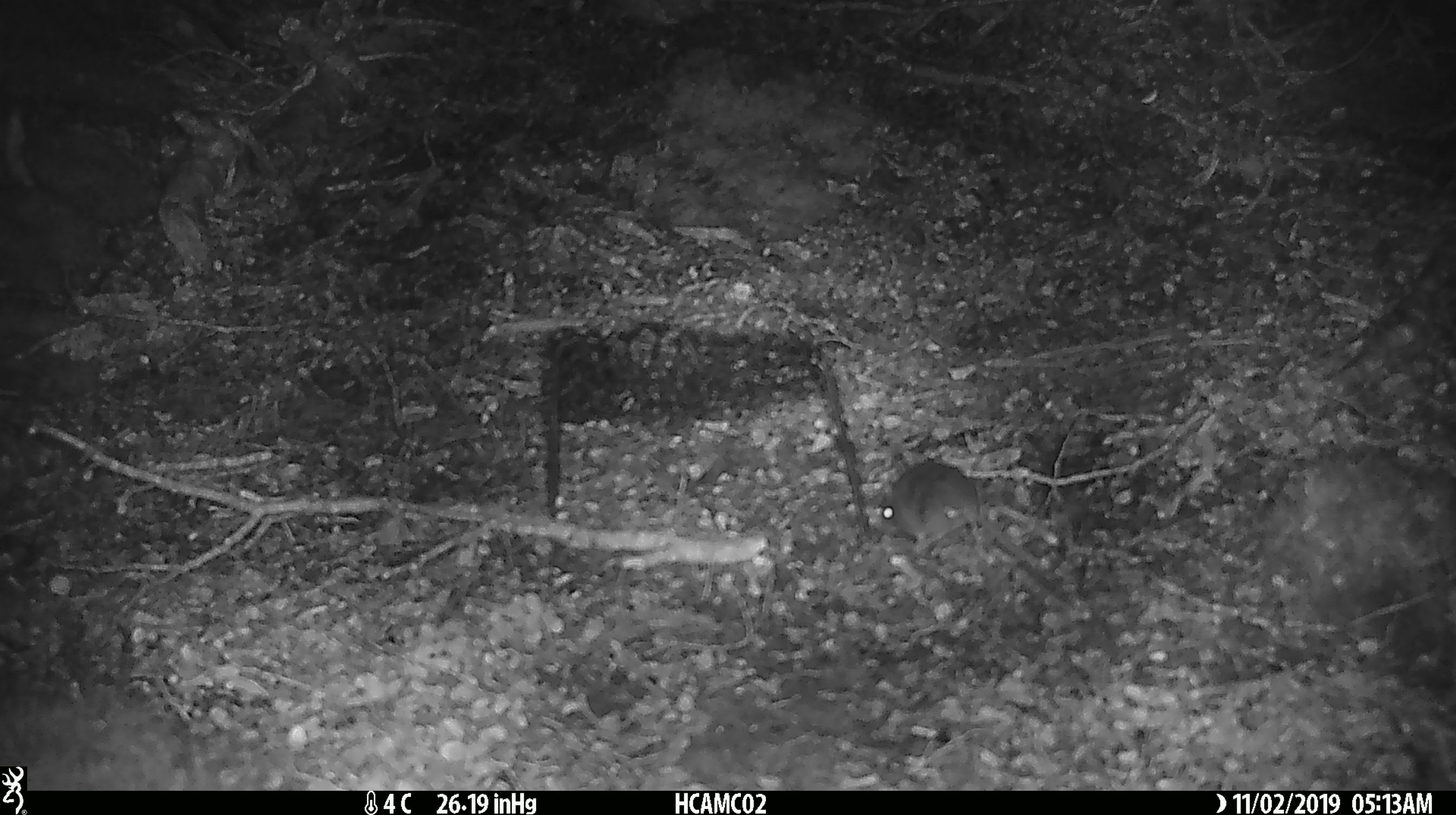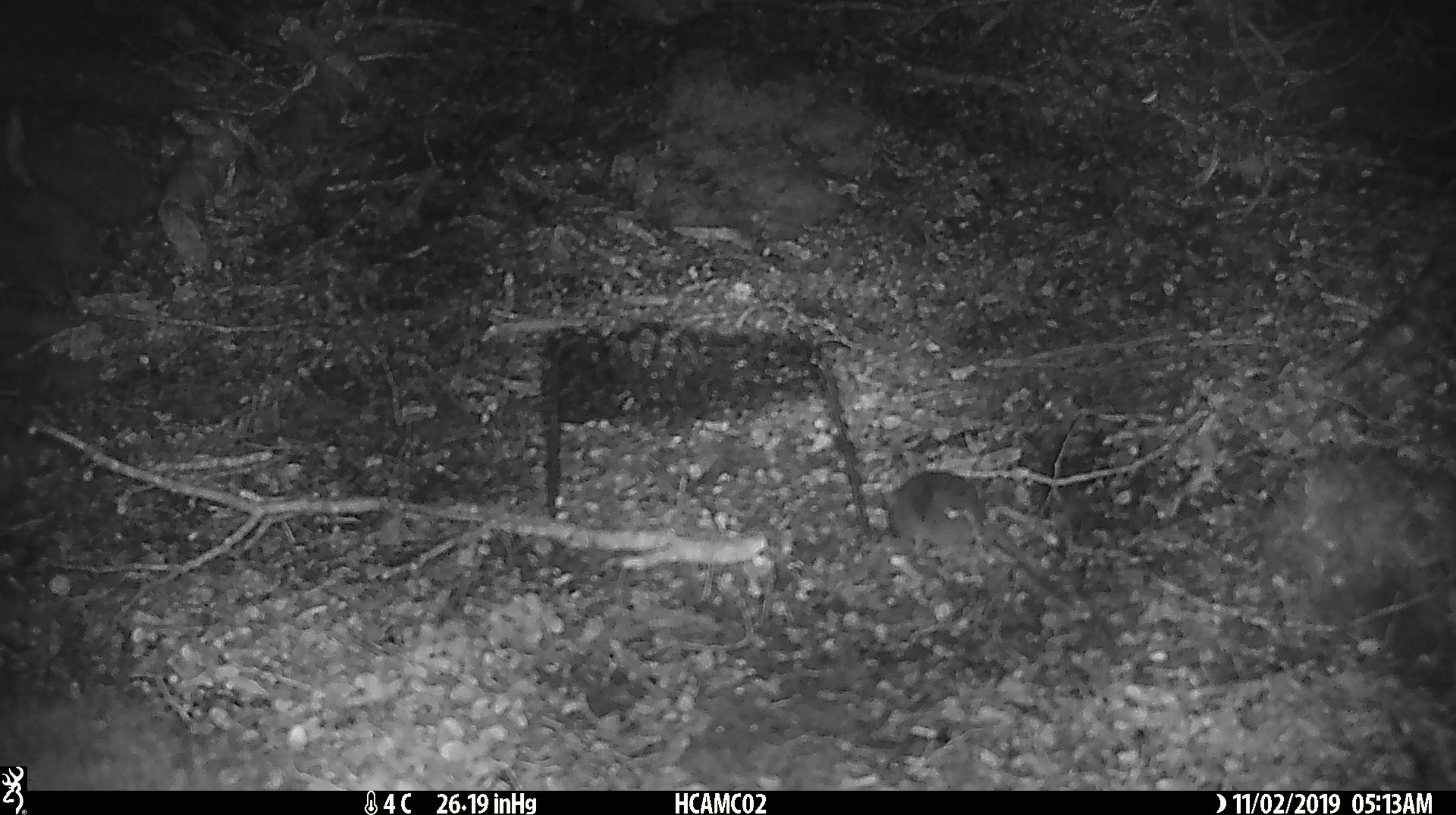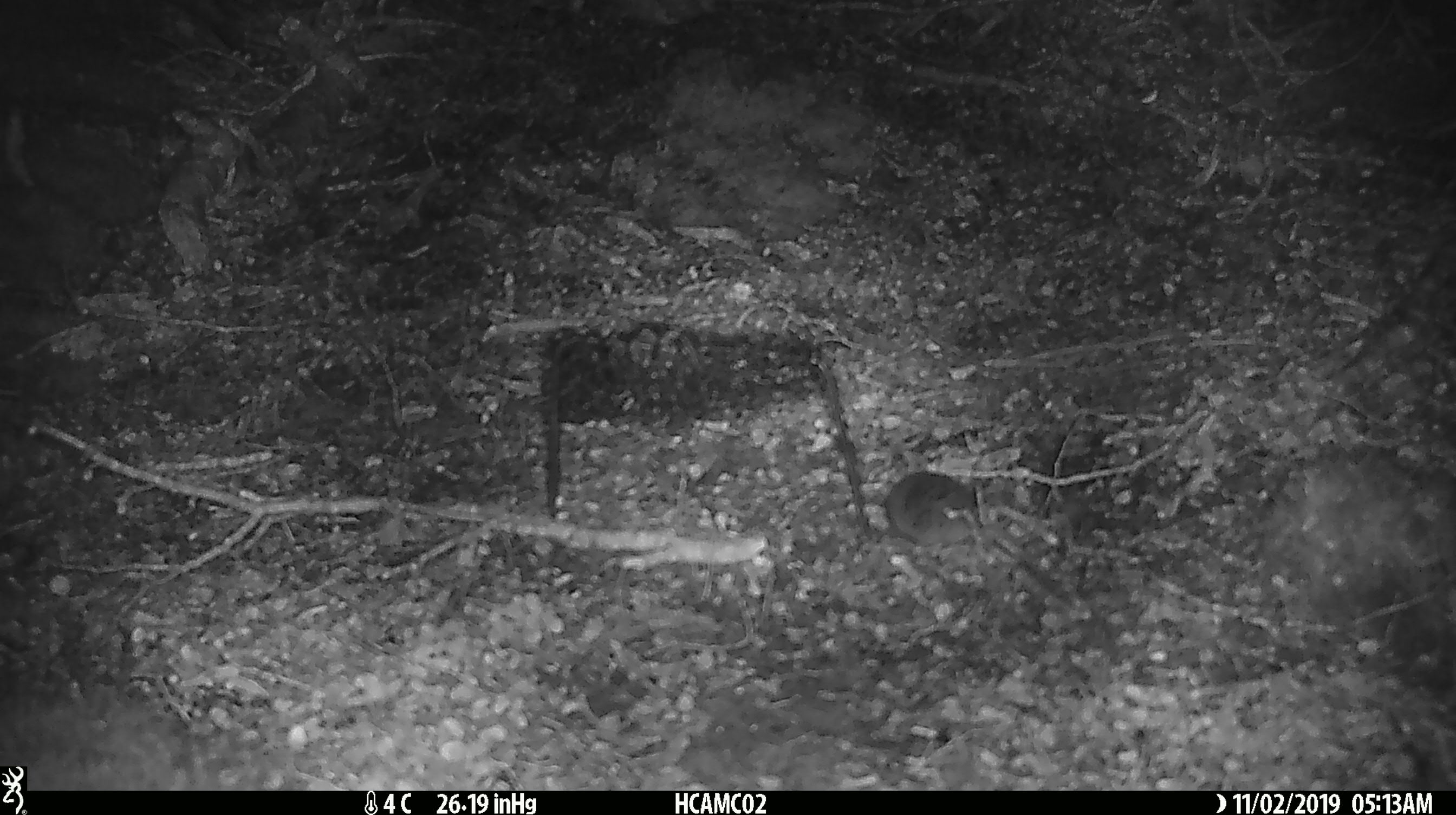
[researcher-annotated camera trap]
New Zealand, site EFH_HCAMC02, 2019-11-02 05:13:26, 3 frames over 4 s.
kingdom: Animalia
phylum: Chordata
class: Mammalia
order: Rodentia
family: Muridae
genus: Mus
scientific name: Mus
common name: mouse